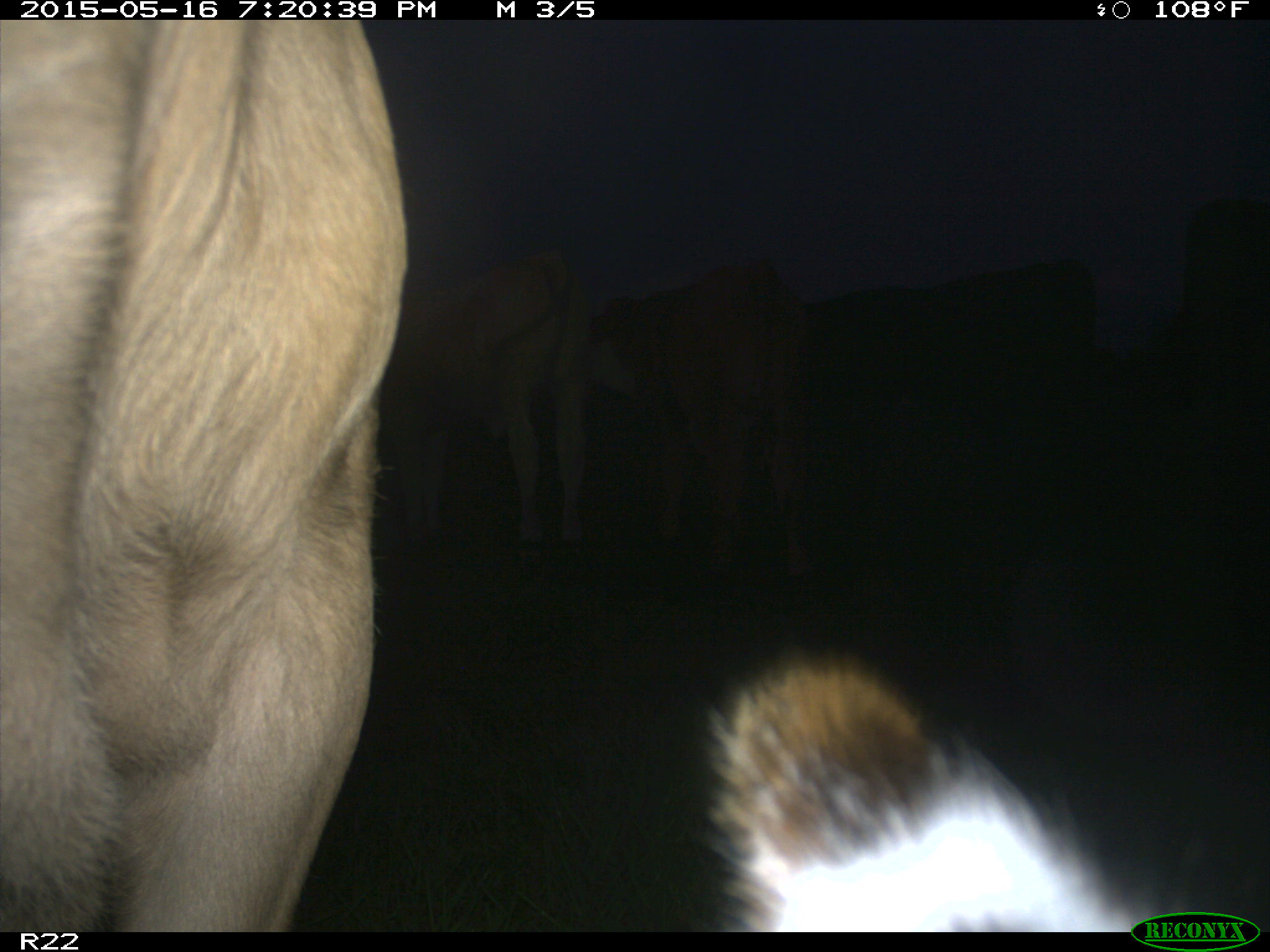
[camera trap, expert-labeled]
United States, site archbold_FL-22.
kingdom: Animalia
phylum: Chordata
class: Mammalia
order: Artiodactyla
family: Bovidae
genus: Bos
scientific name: Bos taurus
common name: domestic cow